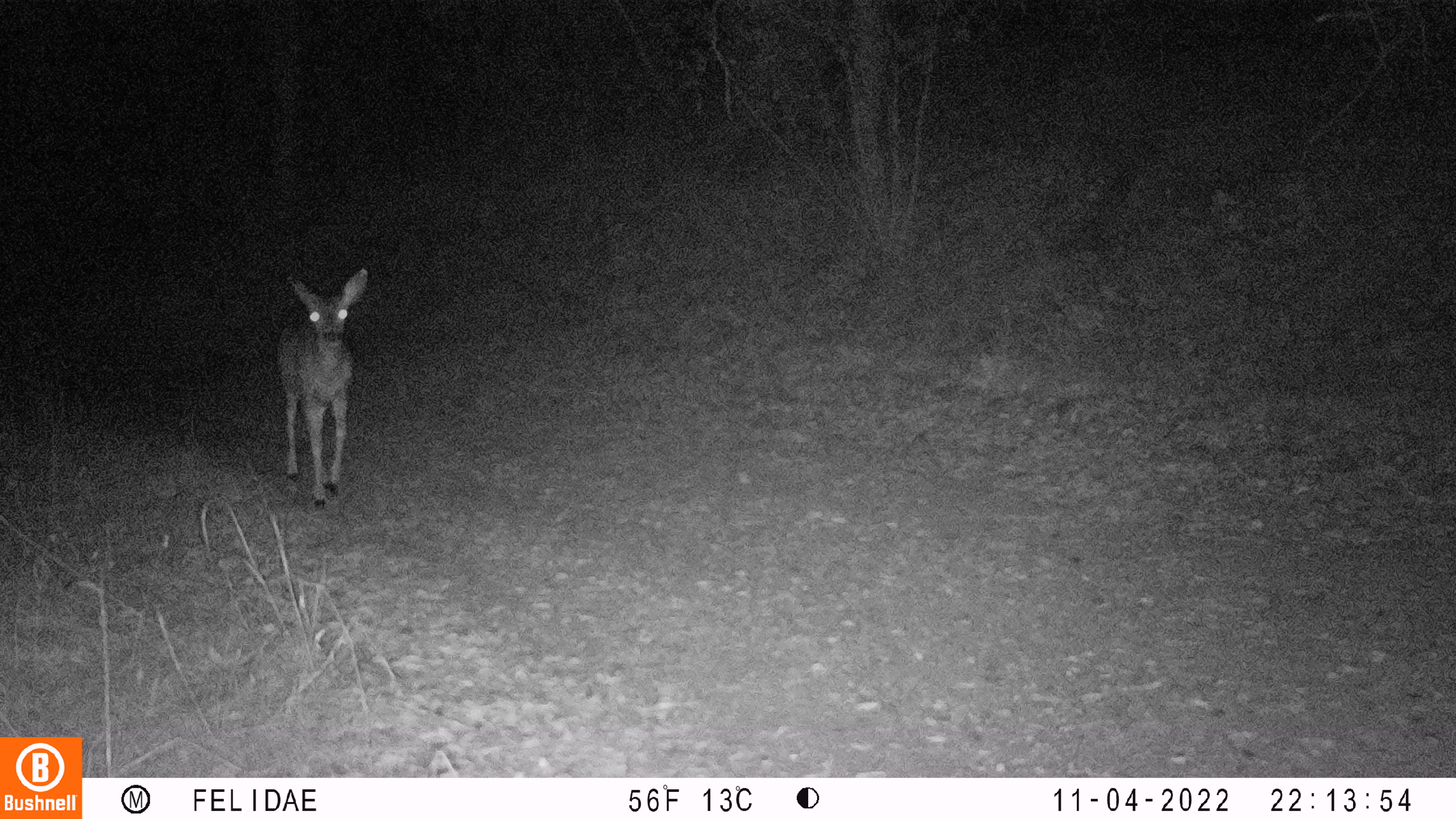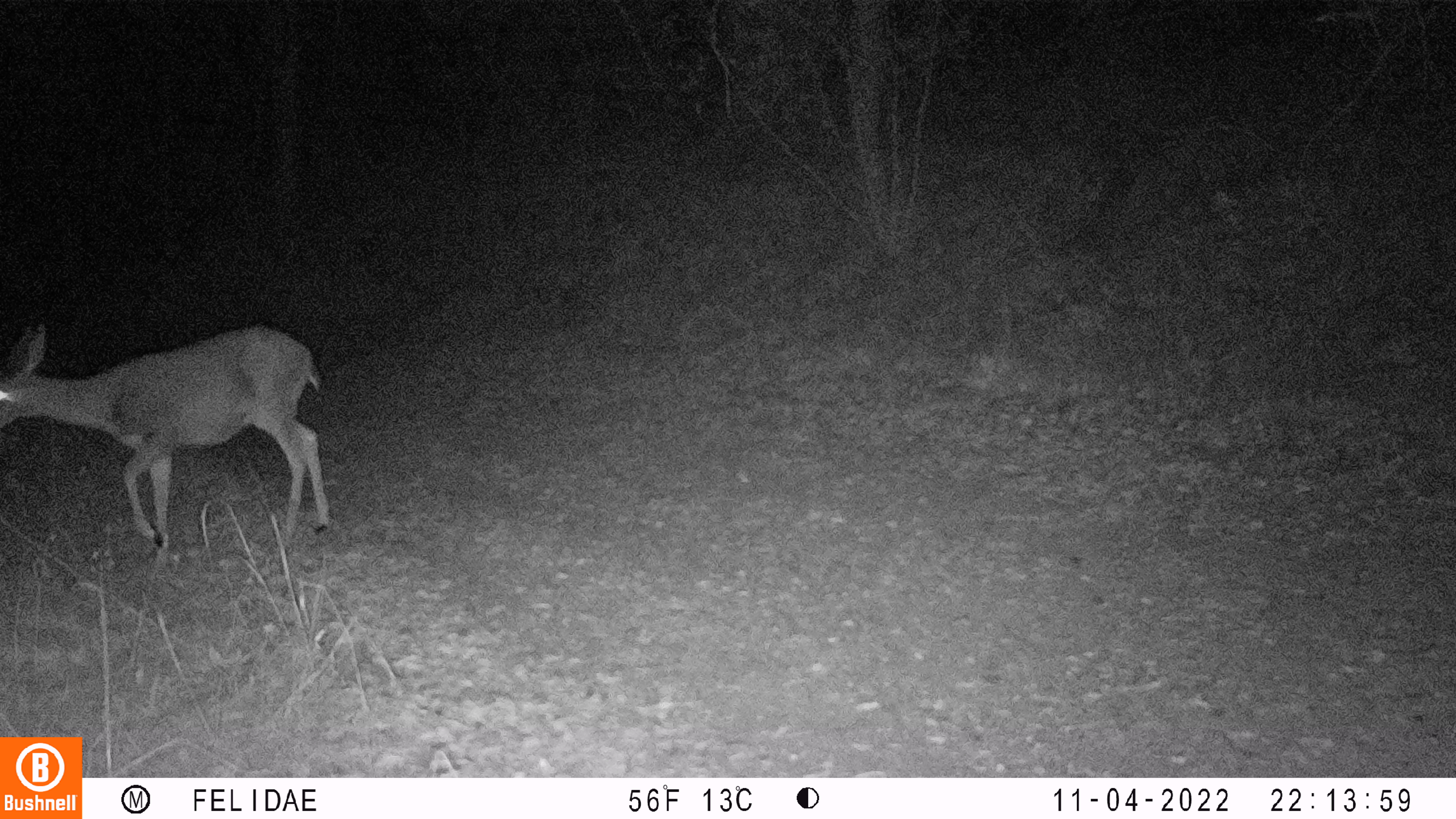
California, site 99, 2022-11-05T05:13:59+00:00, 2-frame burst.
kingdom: Animalia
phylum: Chordata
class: Mammalia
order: Artiodactyla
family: Cervidae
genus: Odocoileus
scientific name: Odocoileus hemionus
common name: mule deer